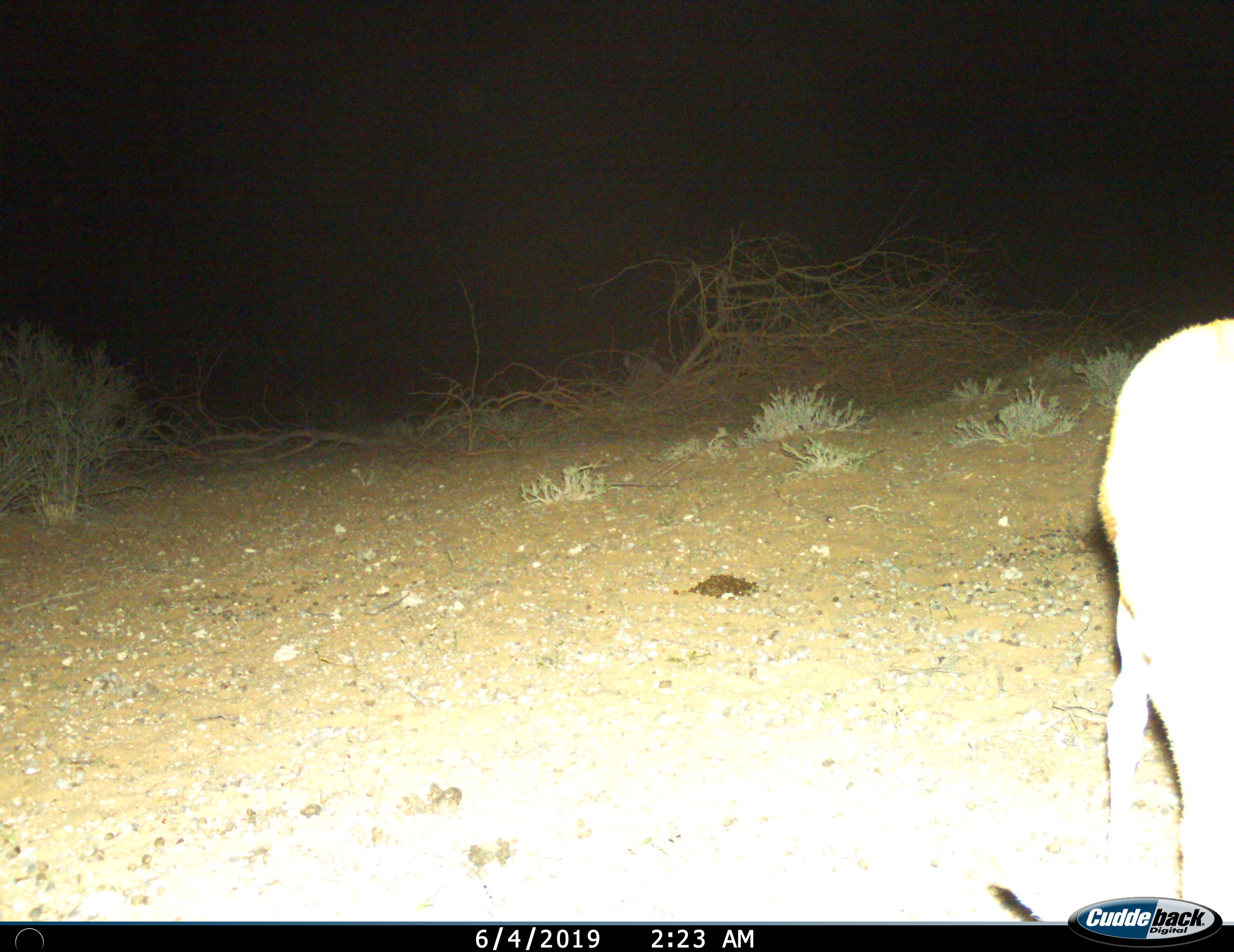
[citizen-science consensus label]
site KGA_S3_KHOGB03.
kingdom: Animalia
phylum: Chordata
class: Mammalia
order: Artiodactyla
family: Bovidae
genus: Antidorcas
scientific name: Antidorcas marsupialis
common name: springbok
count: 1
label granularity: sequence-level